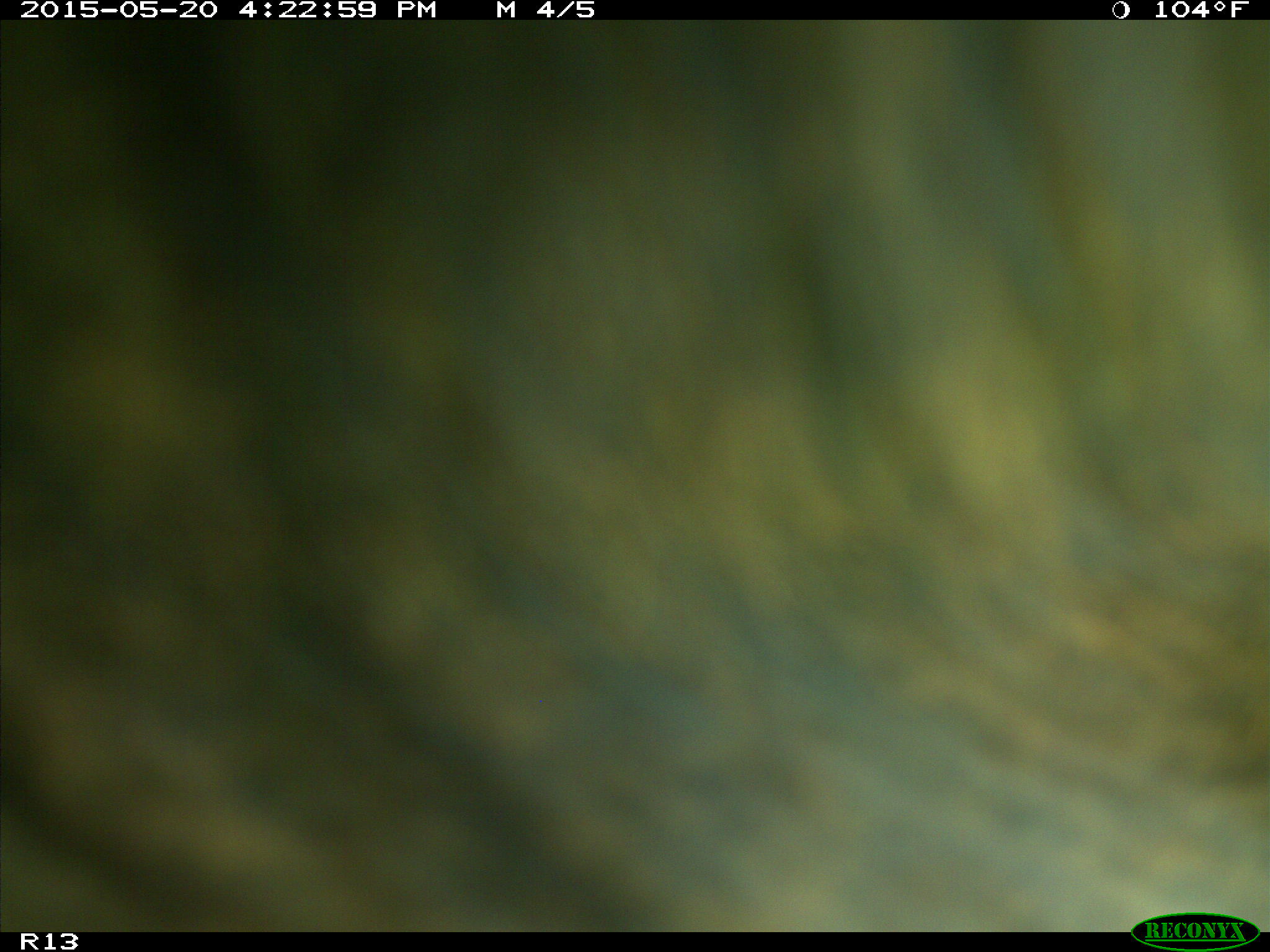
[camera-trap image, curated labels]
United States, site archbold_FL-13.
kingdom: Animalia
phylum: Chordata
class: Mammalia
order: Artiodactyla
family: Bovidae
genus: Bos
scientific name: Bos taurus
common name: domestic cow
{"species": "Bos taurus (domestic cow)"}